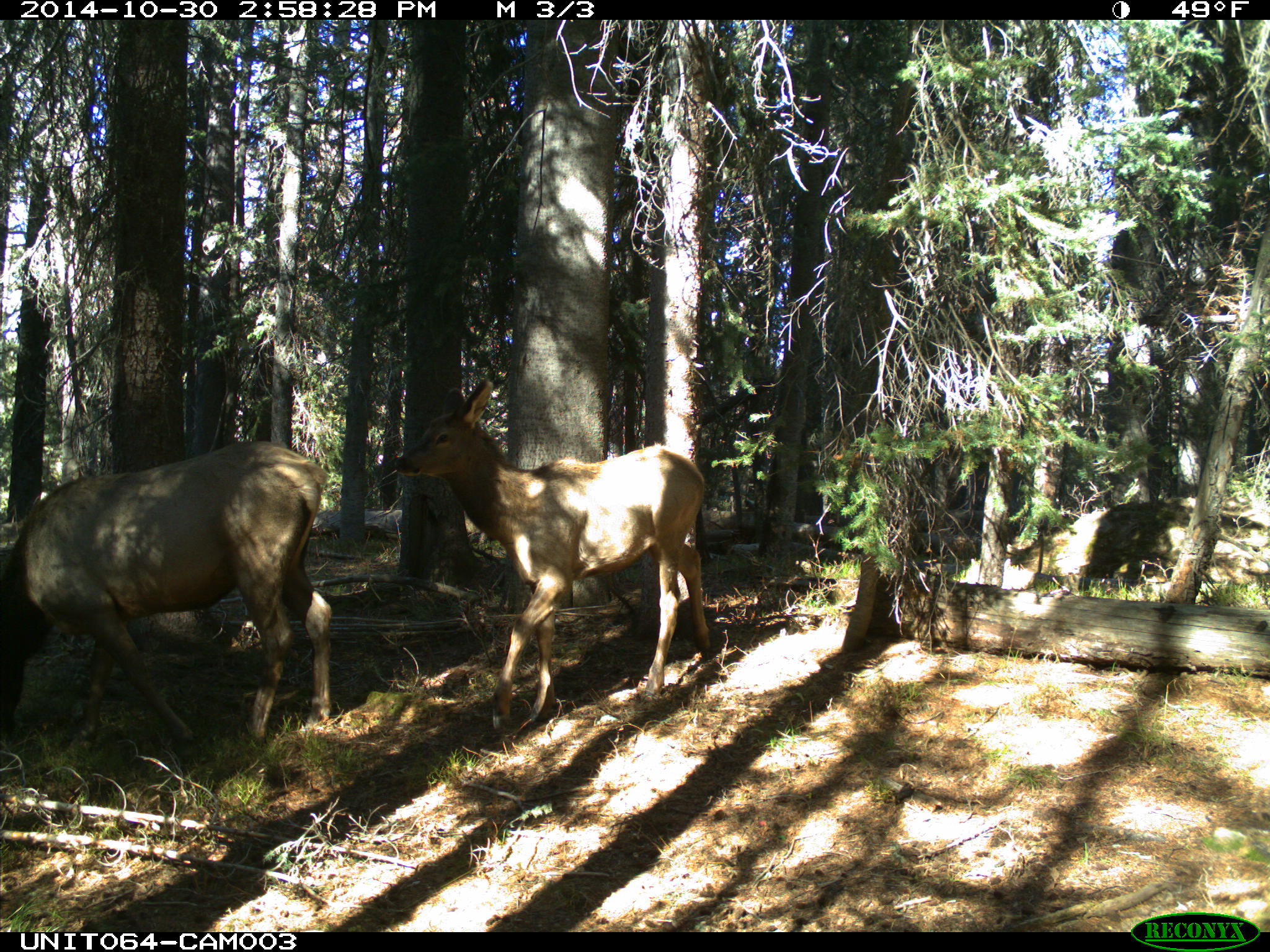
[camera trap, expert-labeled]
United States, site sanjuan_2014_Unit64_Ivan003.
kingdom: Animalia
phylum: Chordata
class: Mammalia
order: Artiodactyla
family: Cervidae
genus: Cervus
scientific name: Cervus elaphus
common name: red deer